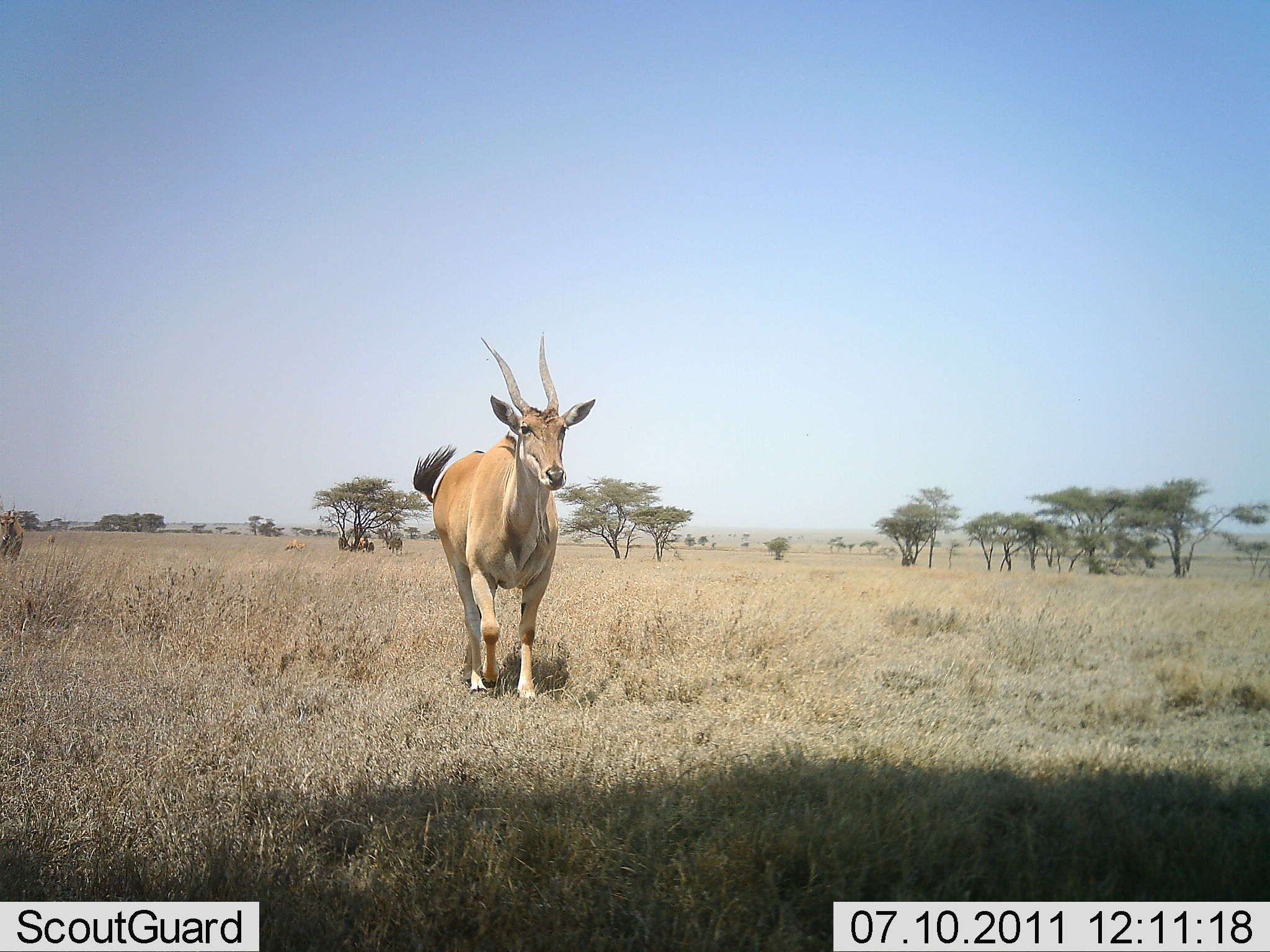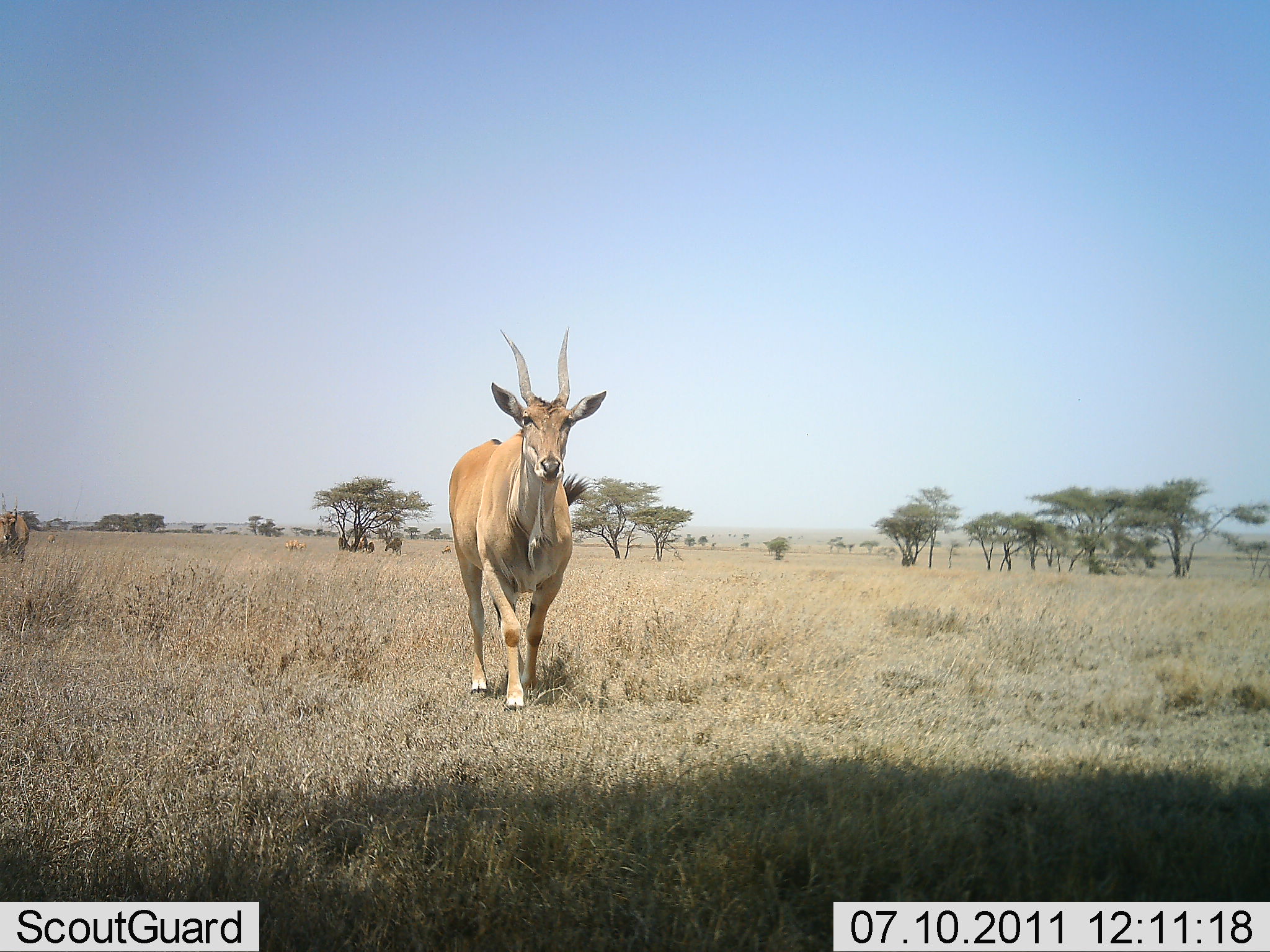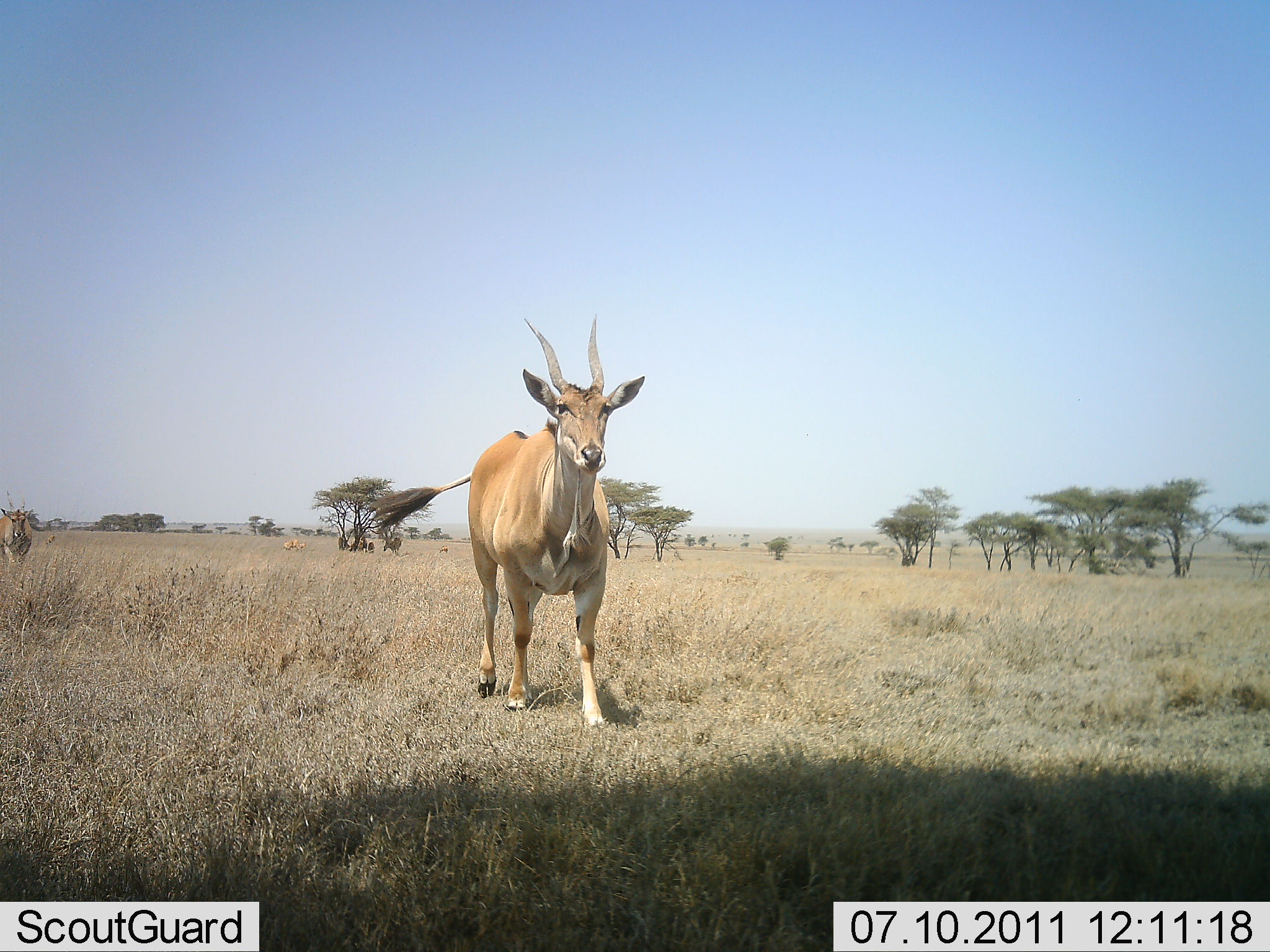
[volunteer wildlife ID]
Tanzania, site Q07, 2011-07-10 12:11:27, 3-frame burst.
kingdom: Animalia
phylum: Chordata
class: Mammalia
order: Artiodactyla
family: Bovidae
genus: Tragelaphus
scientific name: Tragelaphus oryx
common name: eland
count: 2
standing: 0%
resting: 0%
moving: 100%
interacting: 0%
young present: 0%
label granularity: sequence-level